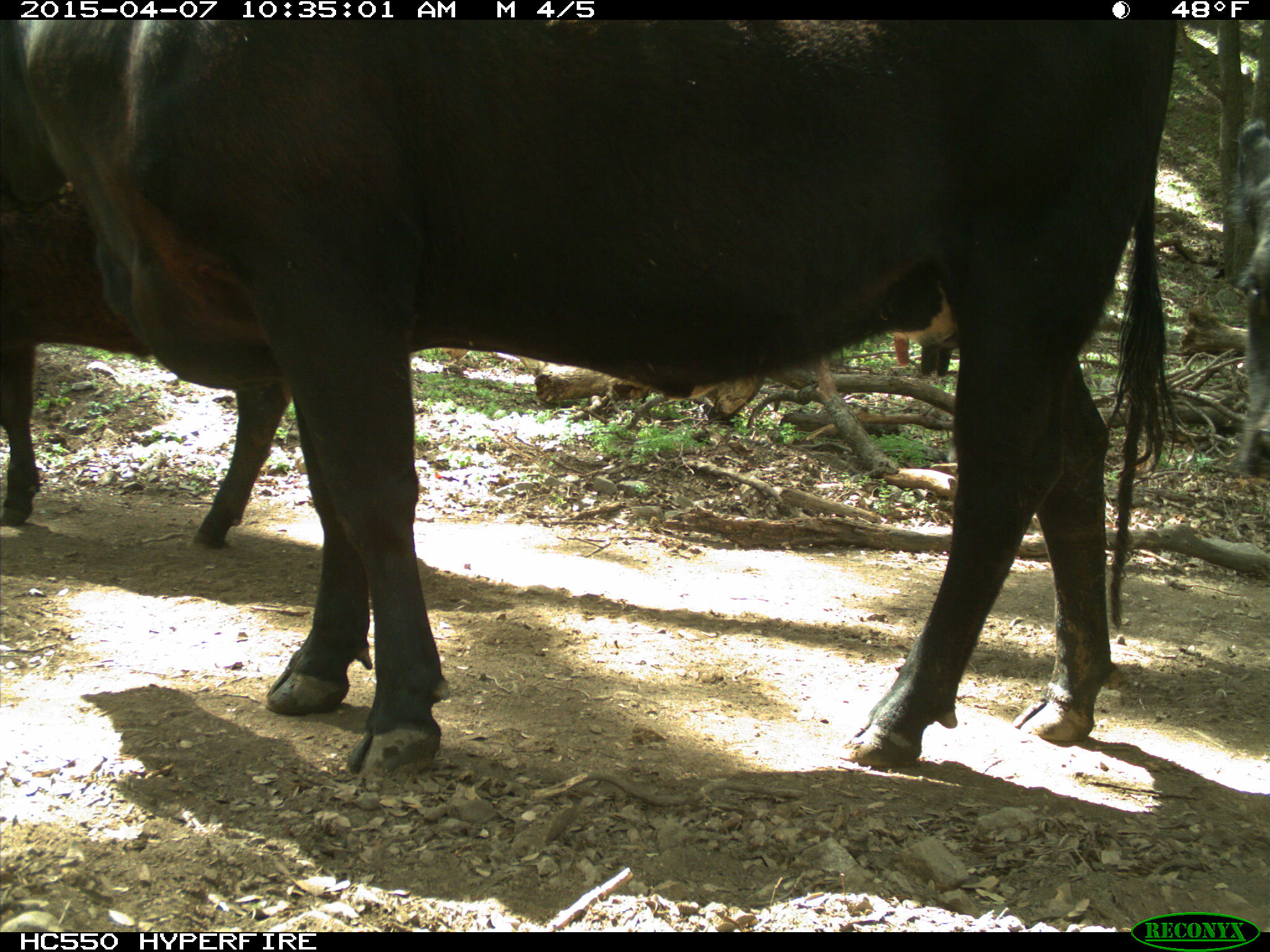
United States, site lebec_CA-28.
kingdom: Animalia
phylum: Chordata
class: Mammalia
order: Artiodactyla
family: Bovidae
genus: Bos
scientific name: Bos taurus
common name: domestic cow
Bos taurus (domestic cow).